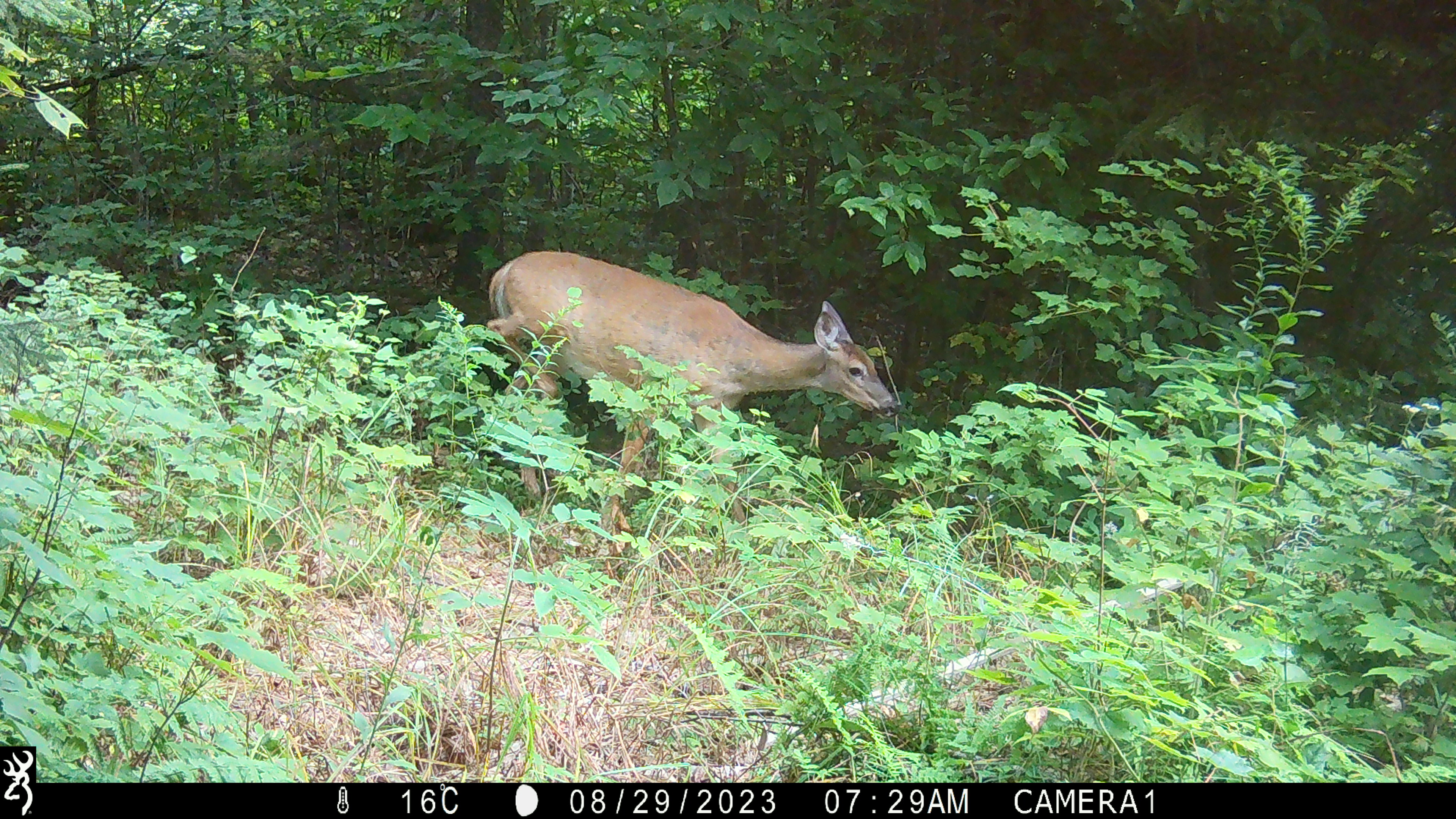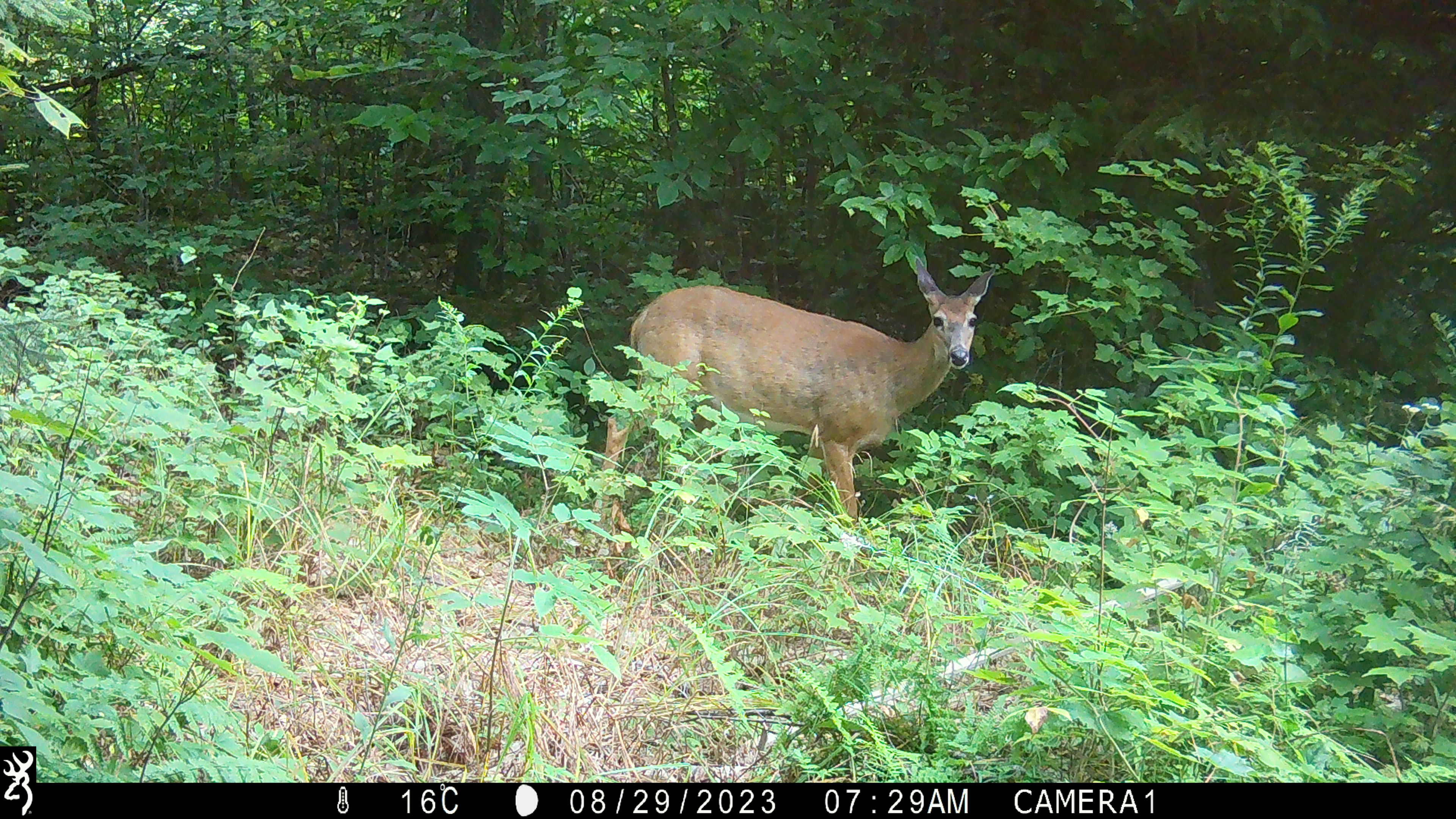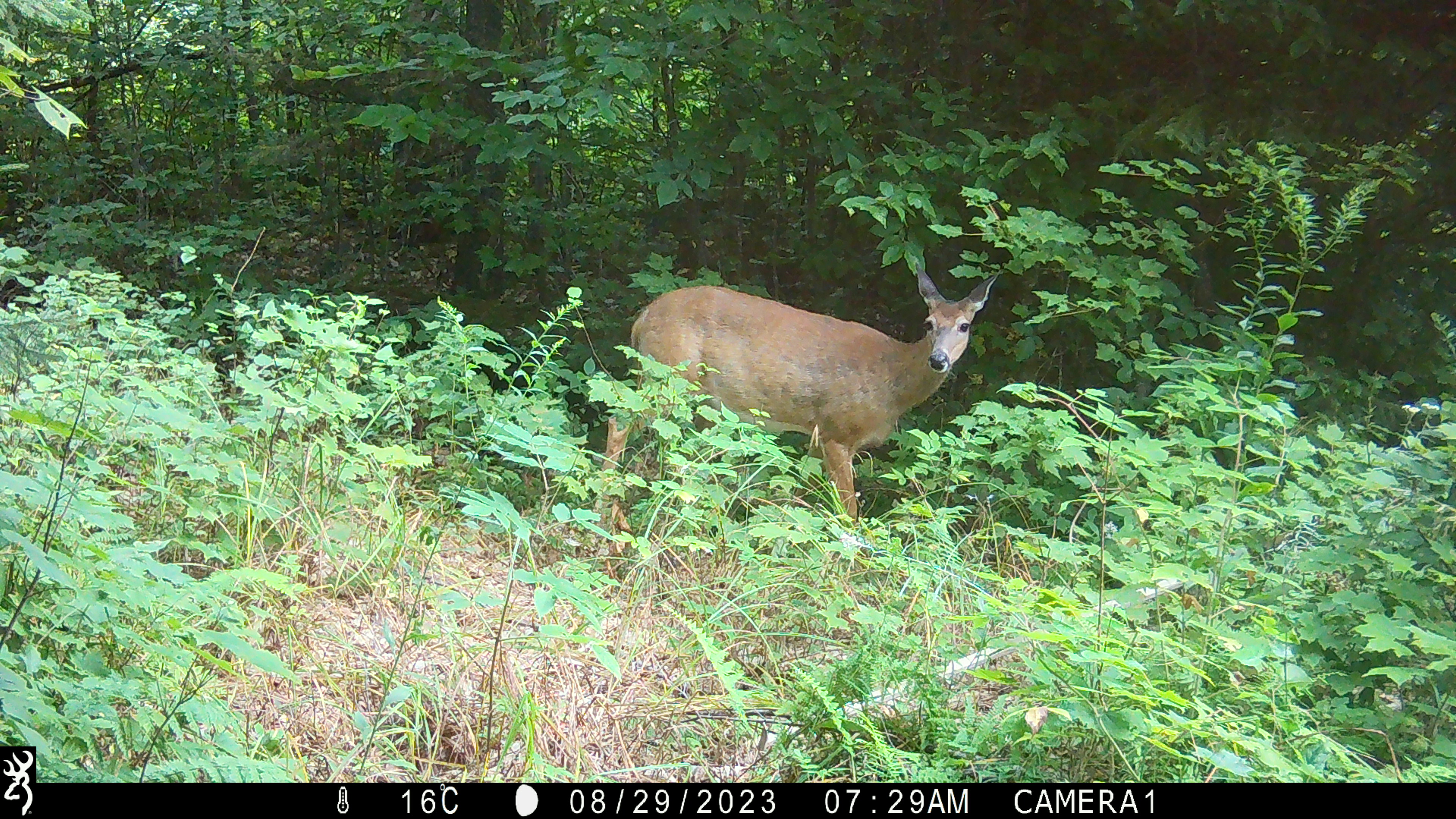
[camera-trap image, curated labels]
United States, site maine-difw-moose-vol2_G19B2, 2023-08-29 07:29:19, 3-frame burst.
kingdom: Animalia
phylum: Chordata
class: Mammalia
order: Artiodactyla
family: Cervidae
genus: Odocoileus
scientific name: Odocoileus virginianus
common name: white-tailed deer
White-tailed deer (Odocoileus virginianus).